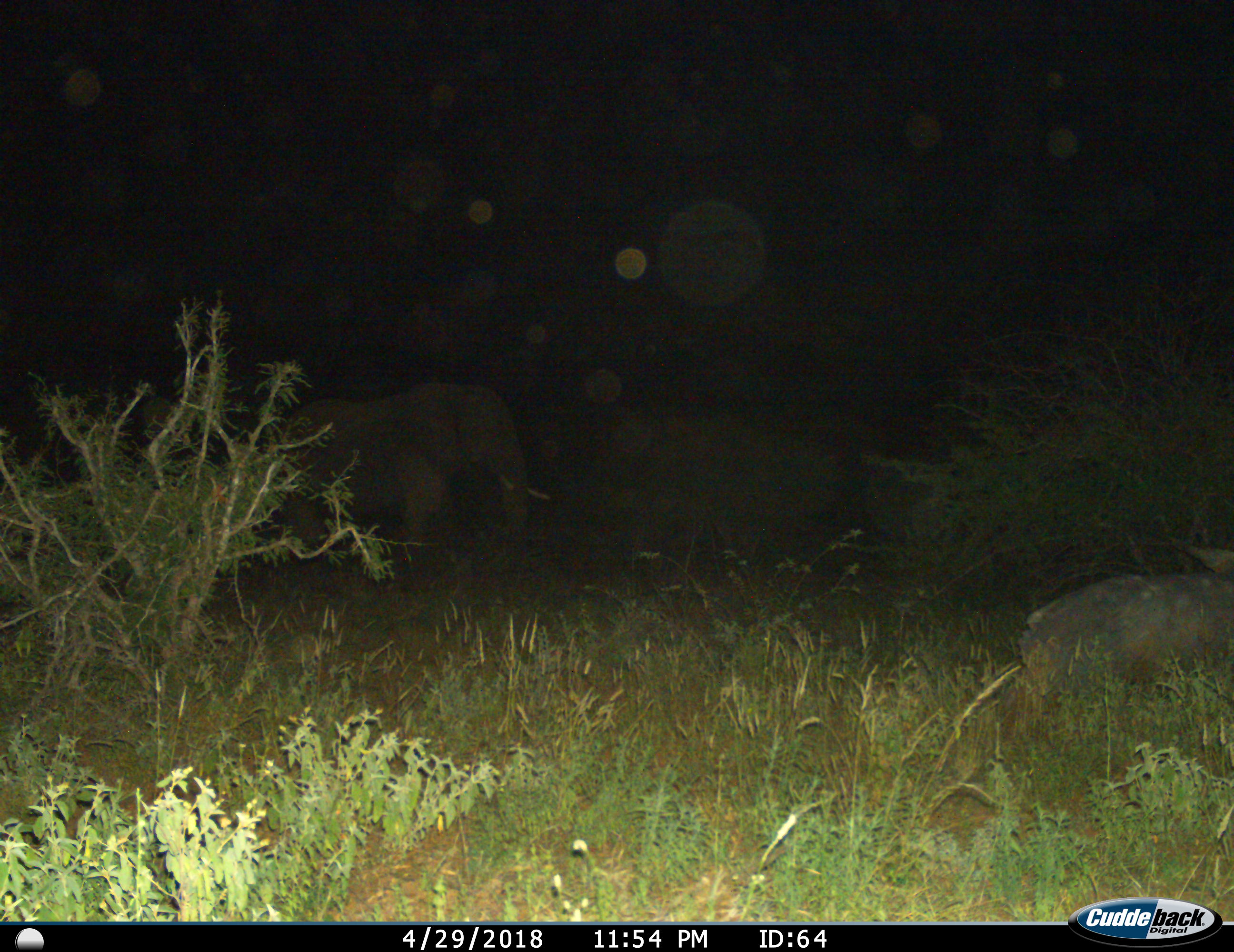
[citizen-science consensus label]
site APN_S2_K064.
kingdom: Animalia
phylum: Chordata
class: Mammalia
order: Proboscidea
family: Elephantidae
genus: Loxodonta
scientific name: Loxodonta africana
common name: african bush elephant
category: elephant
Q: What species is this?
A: Elephant (african bush elephant) (Loxodonta africana).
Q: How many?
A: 1.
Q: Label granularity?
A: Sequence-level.